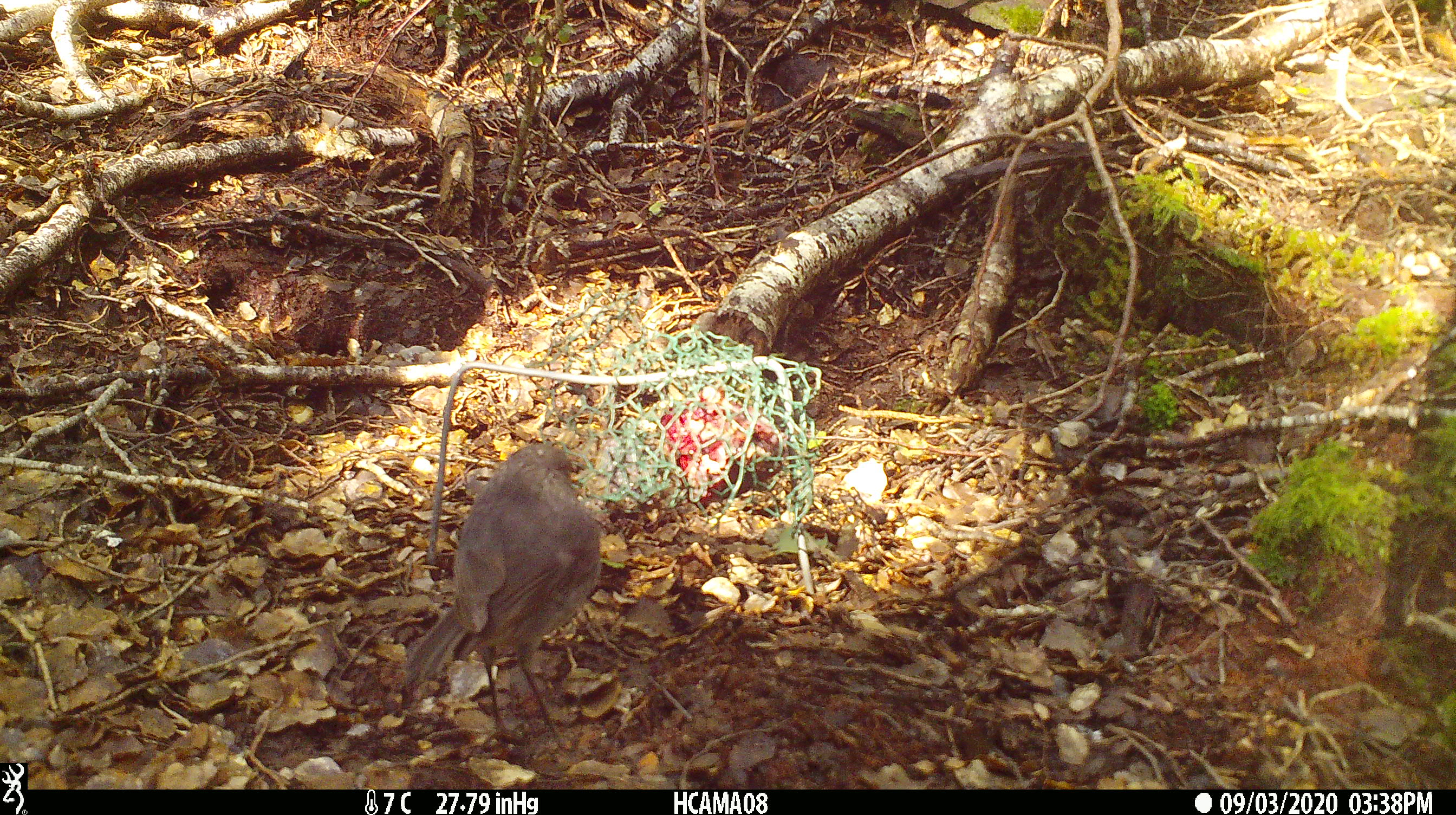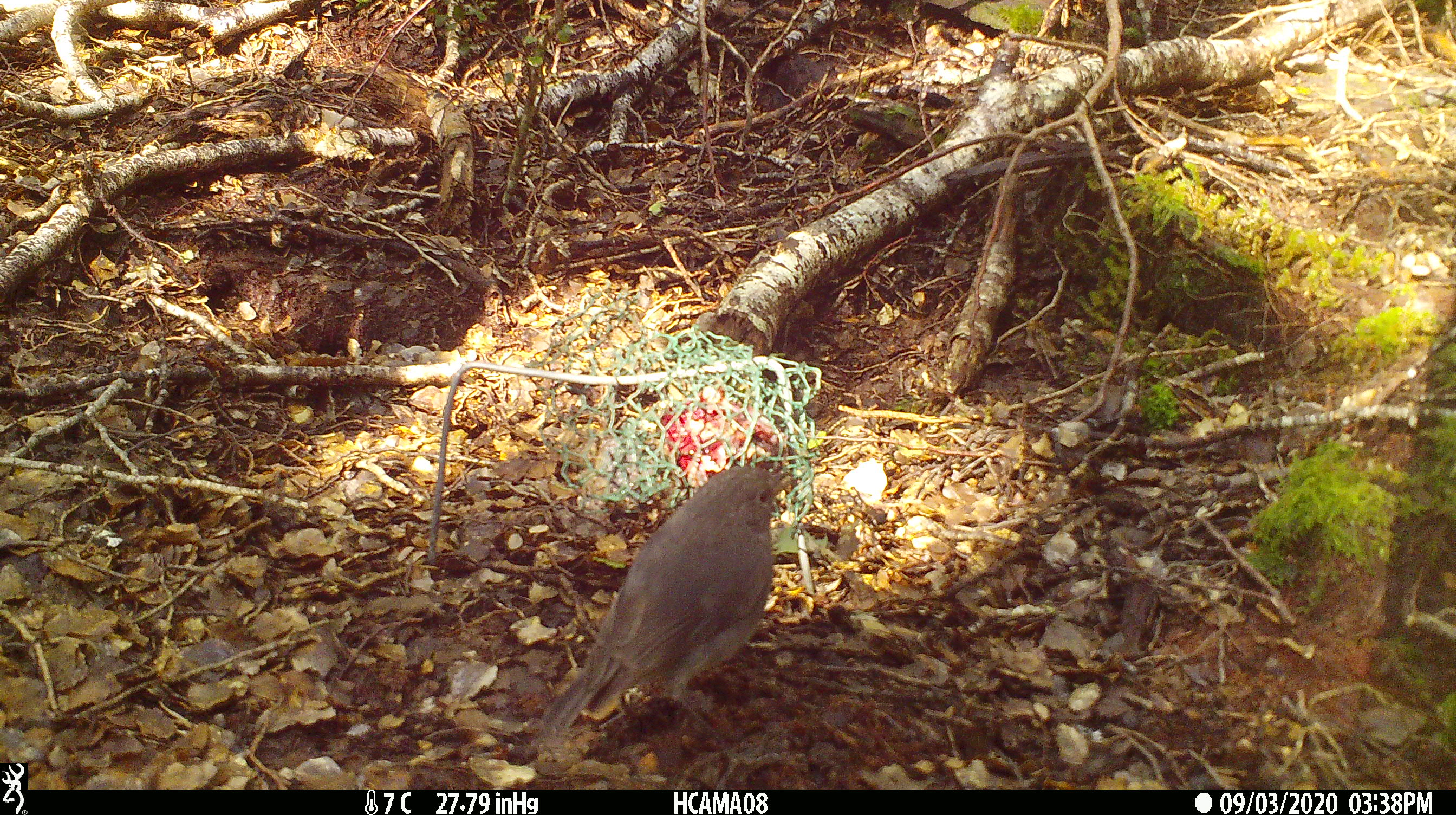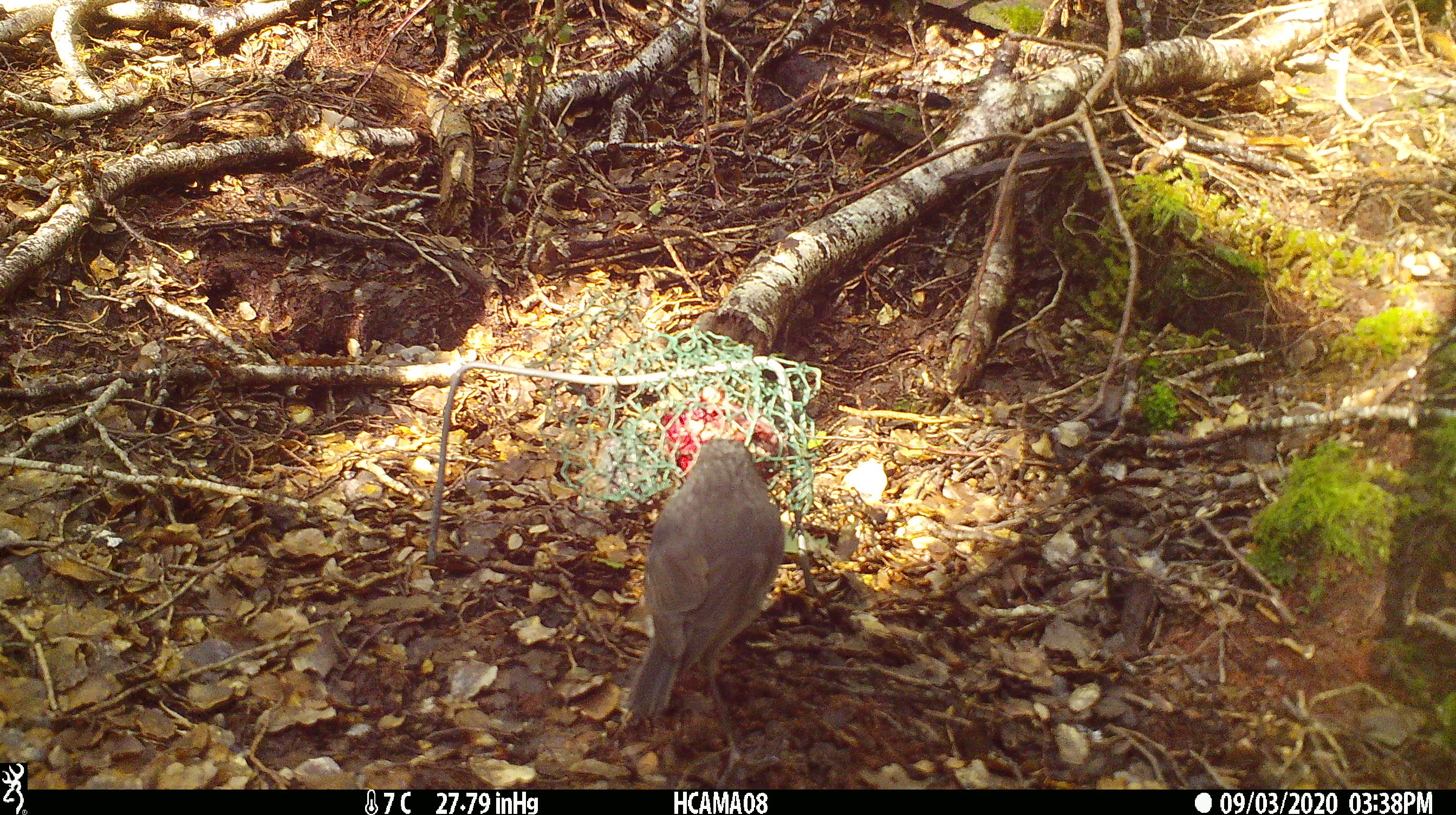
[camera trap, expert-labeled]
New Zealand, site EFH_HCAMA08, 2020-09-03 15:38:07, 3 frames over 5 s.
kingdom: Animalia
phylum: Chordata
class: Aves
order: Passeriformes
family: Petroicidae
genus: Petroica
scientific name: Petroica australis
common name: new zealand robin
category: robin